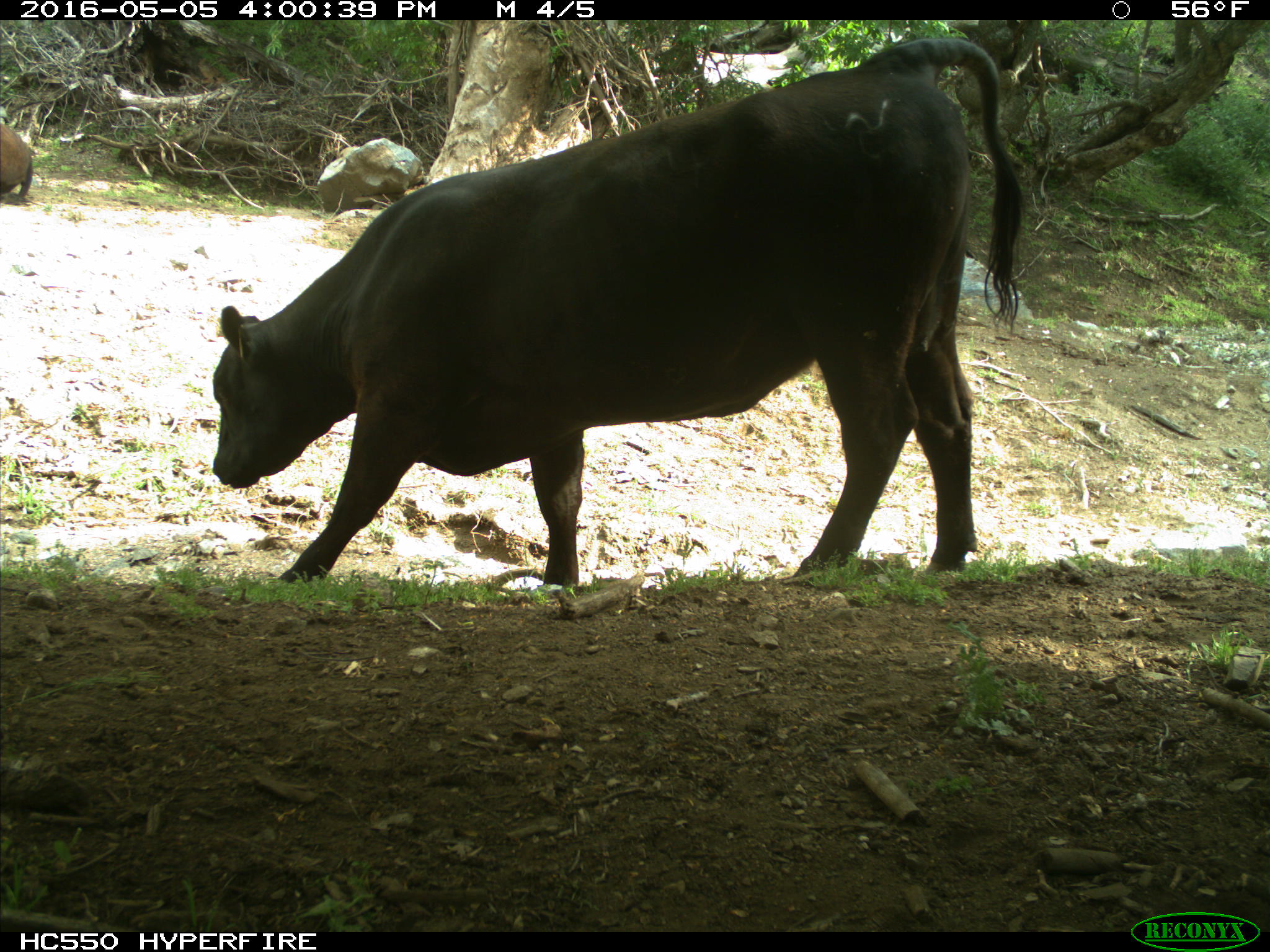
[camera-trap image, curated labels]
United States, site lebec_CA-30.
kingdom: Animalia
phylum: Chordata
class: Mammalia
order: Artiodactyla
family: Bovidae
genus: Bos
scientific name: Bos taurus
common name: domestic cow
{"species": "Bos taurus (domestic cow)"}